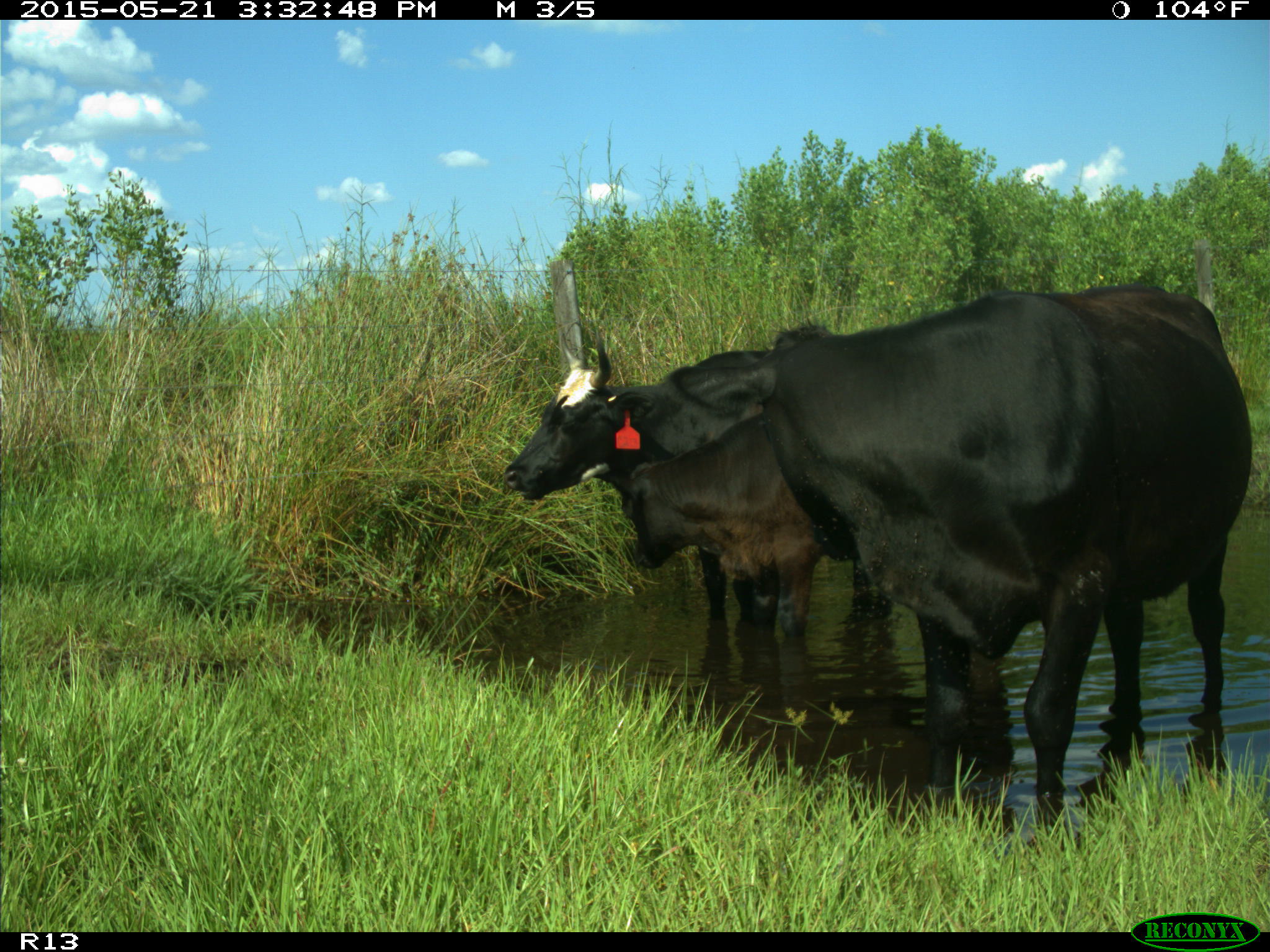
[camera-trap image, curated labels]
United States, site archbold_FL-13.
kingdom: Animalia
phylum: Chordata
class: Mammalia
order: Artiodactyla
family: Bovidae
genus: Bos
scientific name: Bos taurus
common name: domestic cow